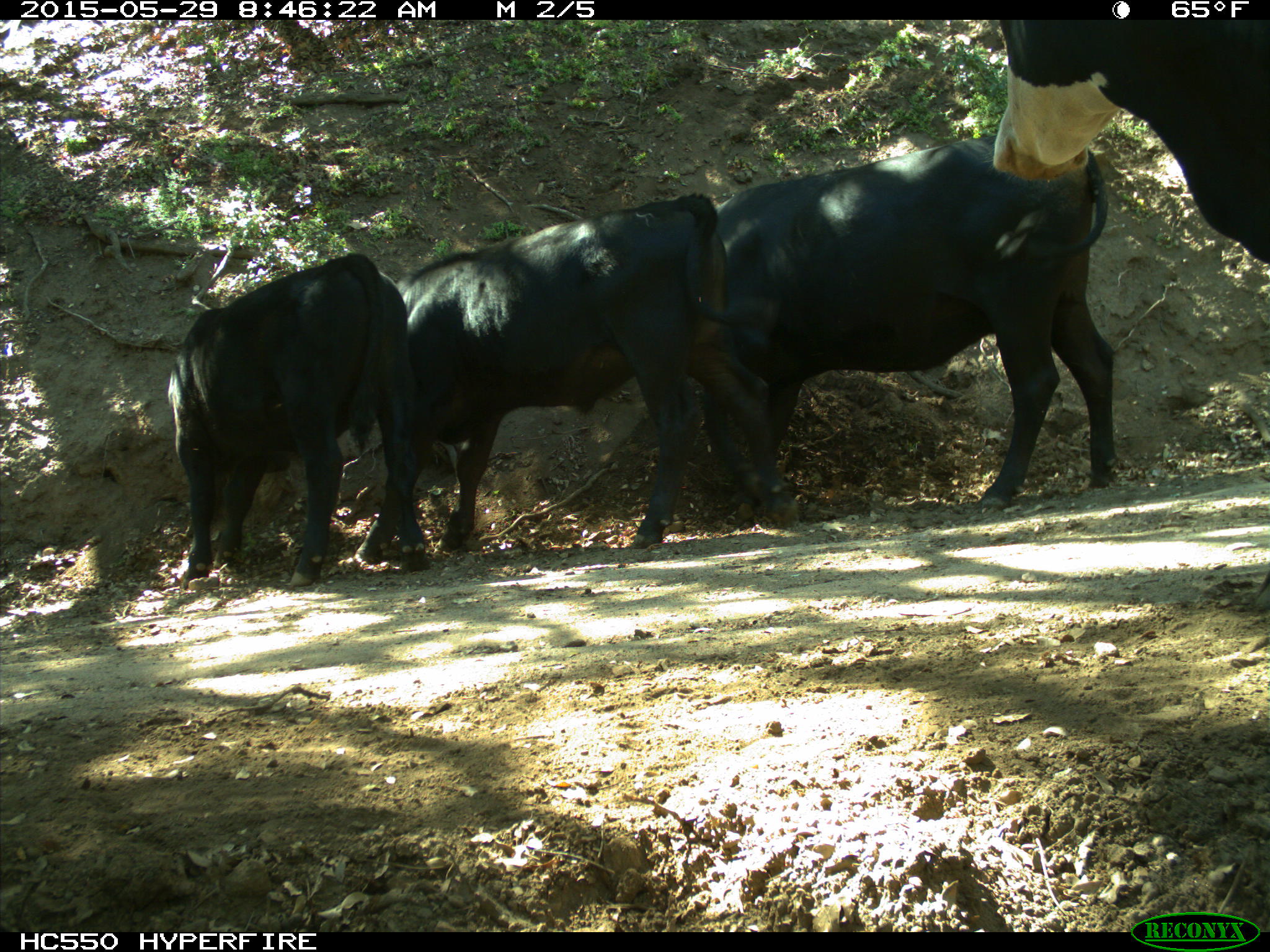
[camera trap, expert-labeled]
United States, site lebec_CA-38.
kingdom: Animalia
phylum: Chordata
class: Mammalia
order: Artiodactyla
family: Bovidae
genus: Bos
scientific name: Bos taurus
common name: domestic cow